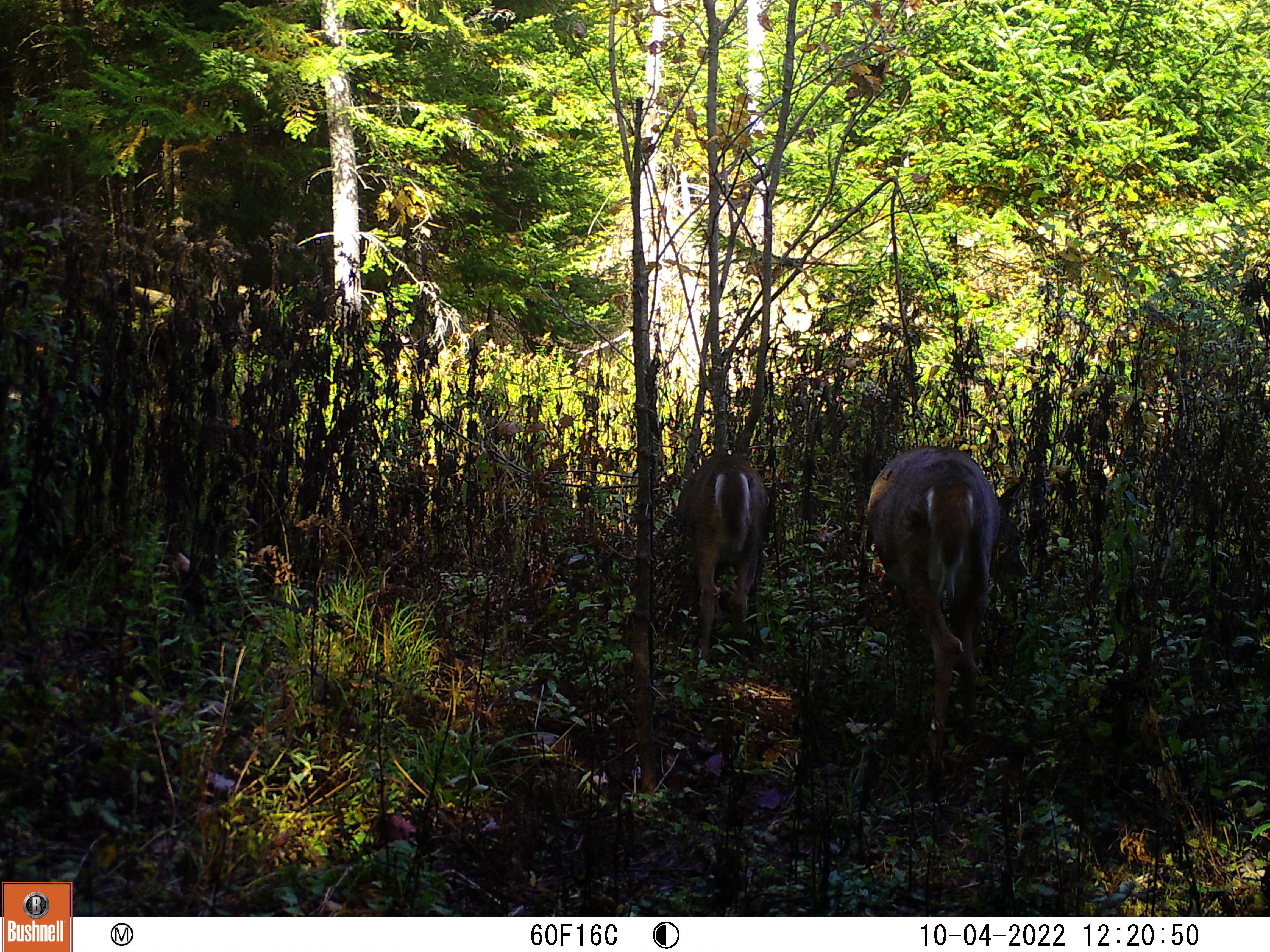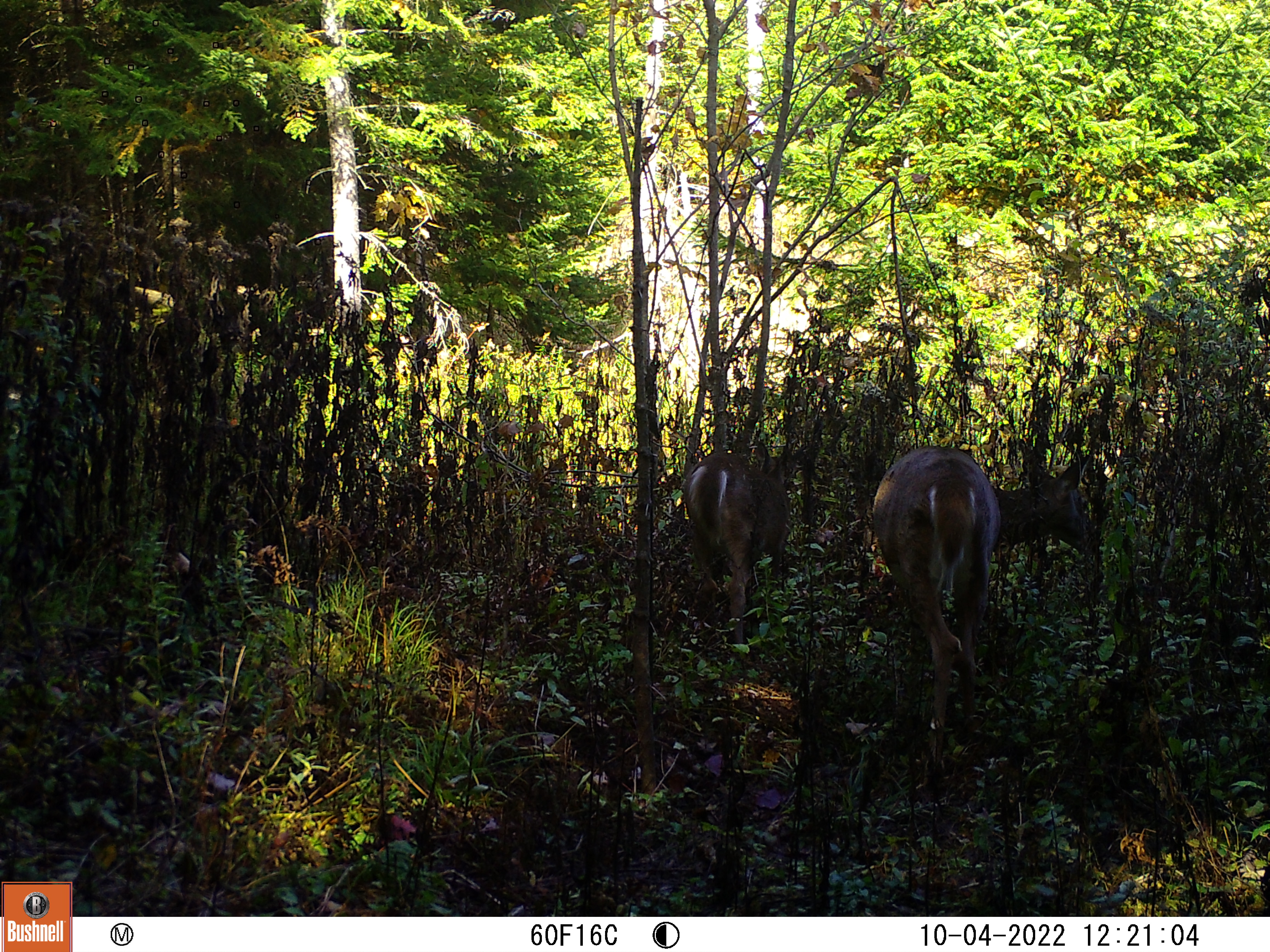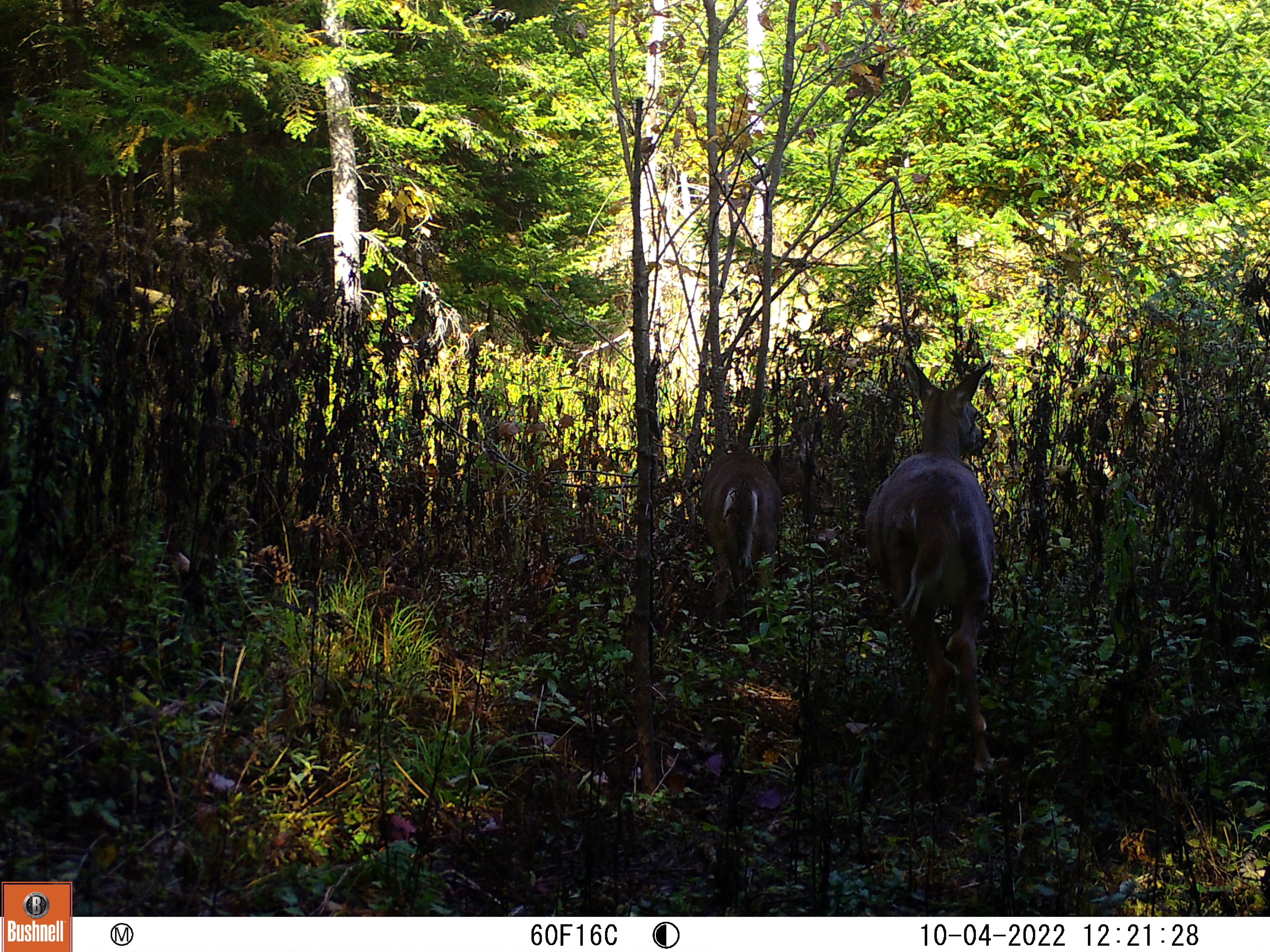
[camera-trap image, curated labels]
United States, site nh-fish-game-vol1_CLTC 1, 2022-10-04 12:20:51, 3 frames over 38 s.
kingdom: Animalia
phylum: Chordata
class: Mammalia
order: Artiodactyla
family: Cervidae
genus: Odocoileus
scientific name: Odocoileus virginianus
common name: white-tailed deer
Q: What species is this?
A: White-tailed deer (Odocoileus virginianus).